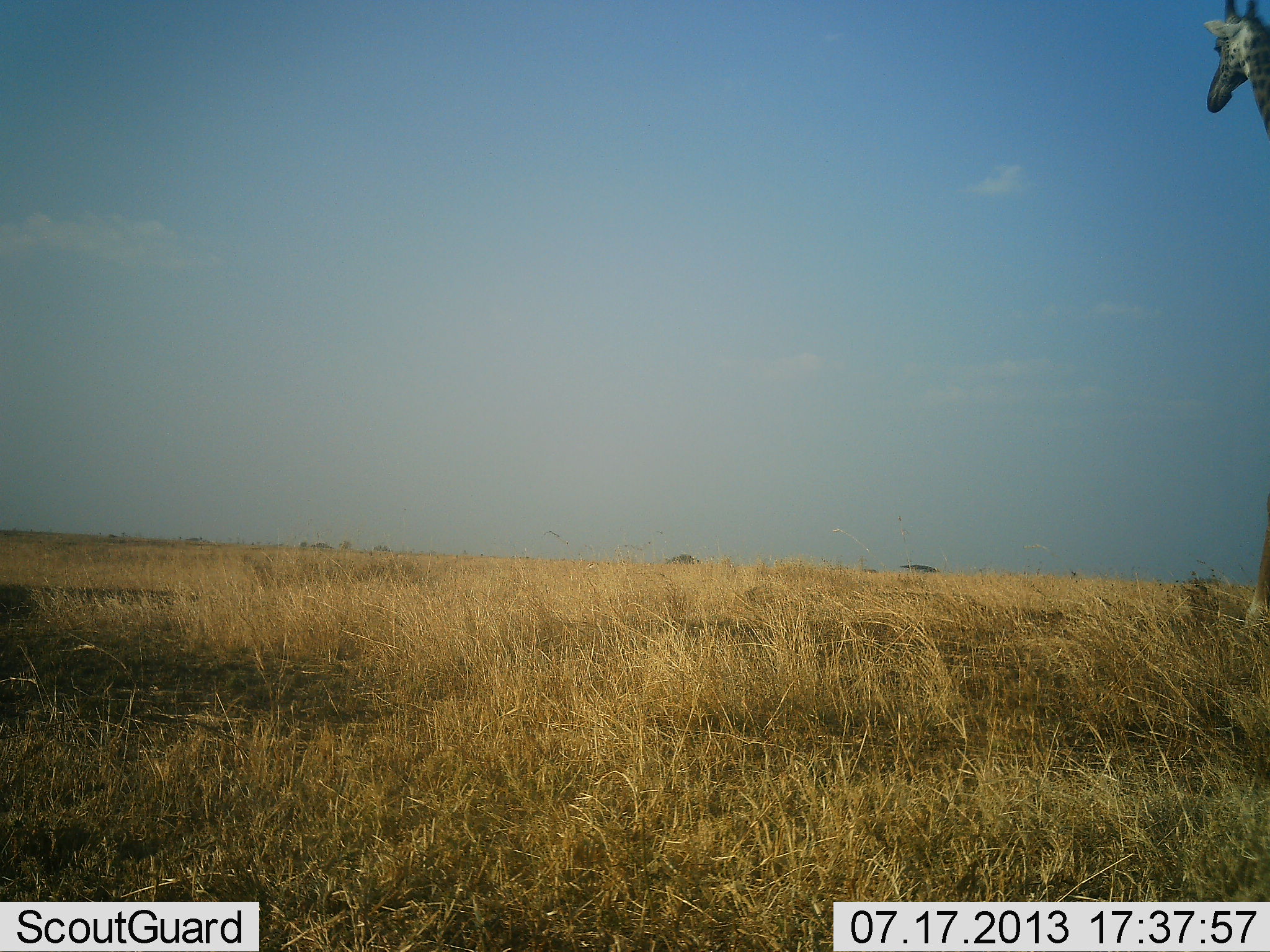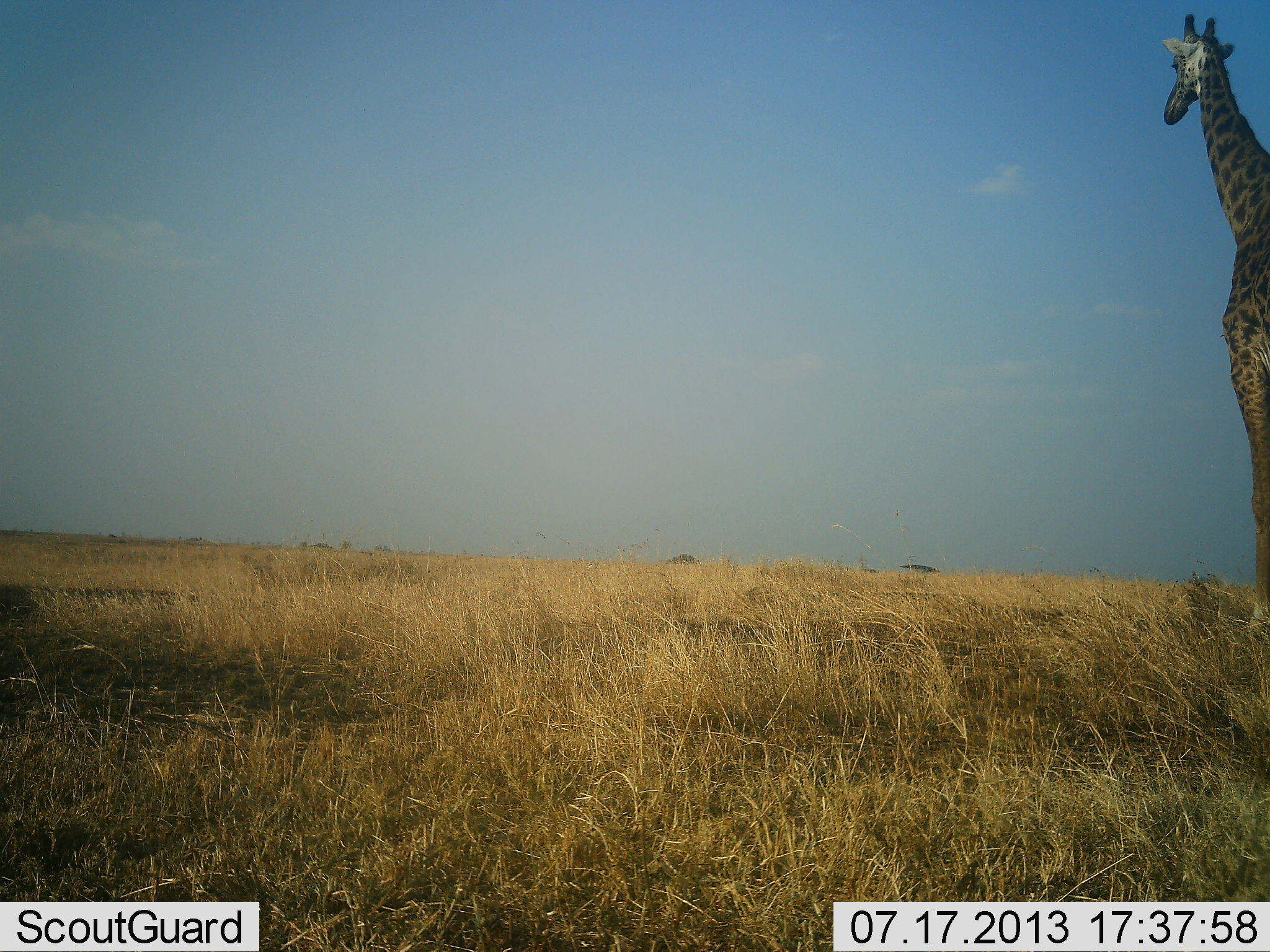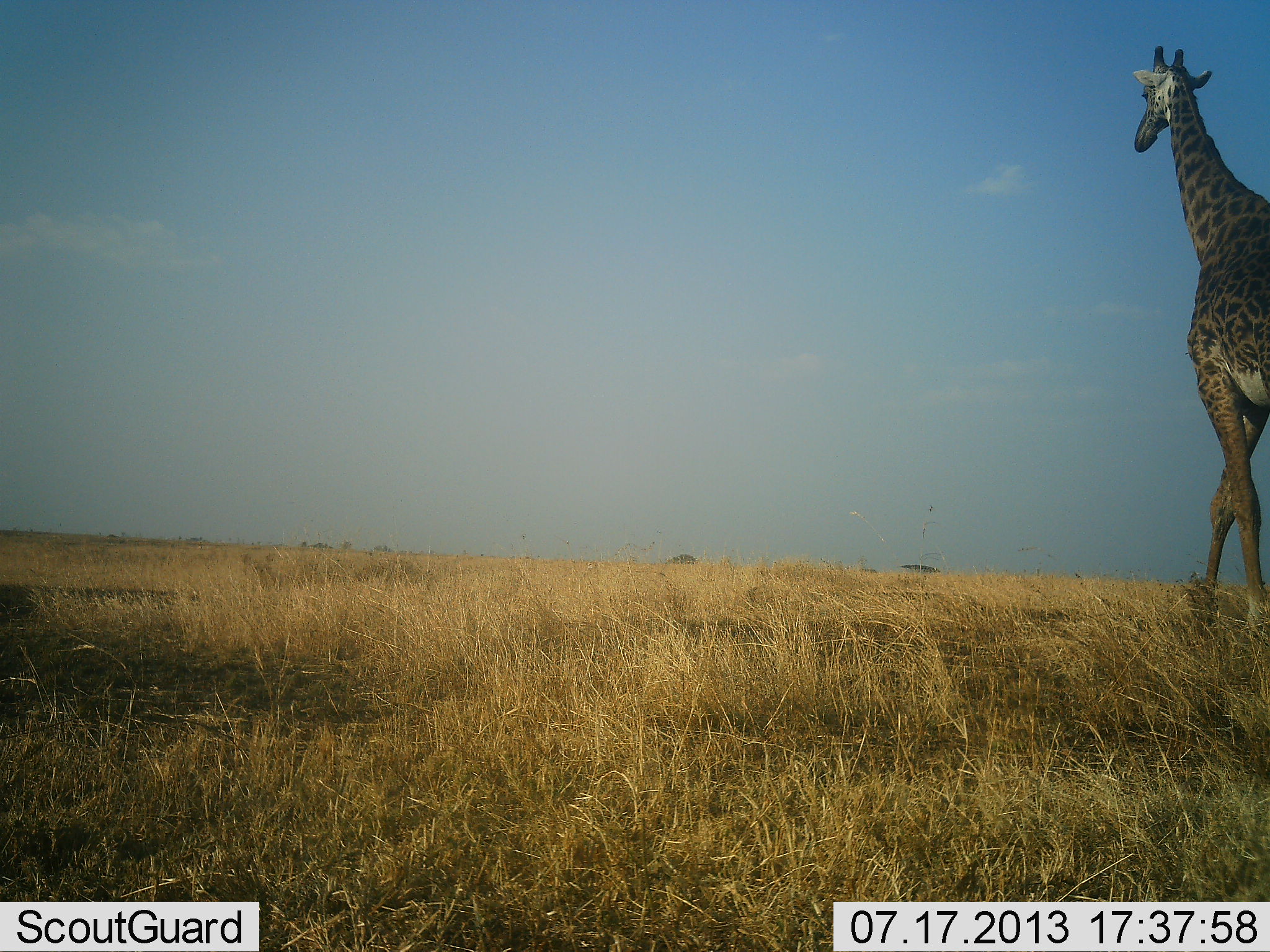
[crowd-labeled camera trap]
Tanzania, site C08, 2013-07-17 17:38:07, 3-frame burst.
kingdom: Animalia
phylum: Chordata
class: Mammalia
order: Artiodactyla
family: Giraffidae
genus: Giraffa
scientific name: Giraffa camelopardalis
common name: giraffe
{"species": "giraffe (Giraffa camelopardalis)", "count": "1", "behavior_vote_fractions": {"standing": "10%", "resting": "0%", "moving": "90%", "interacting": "0%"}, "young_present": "0%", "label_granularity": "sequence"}